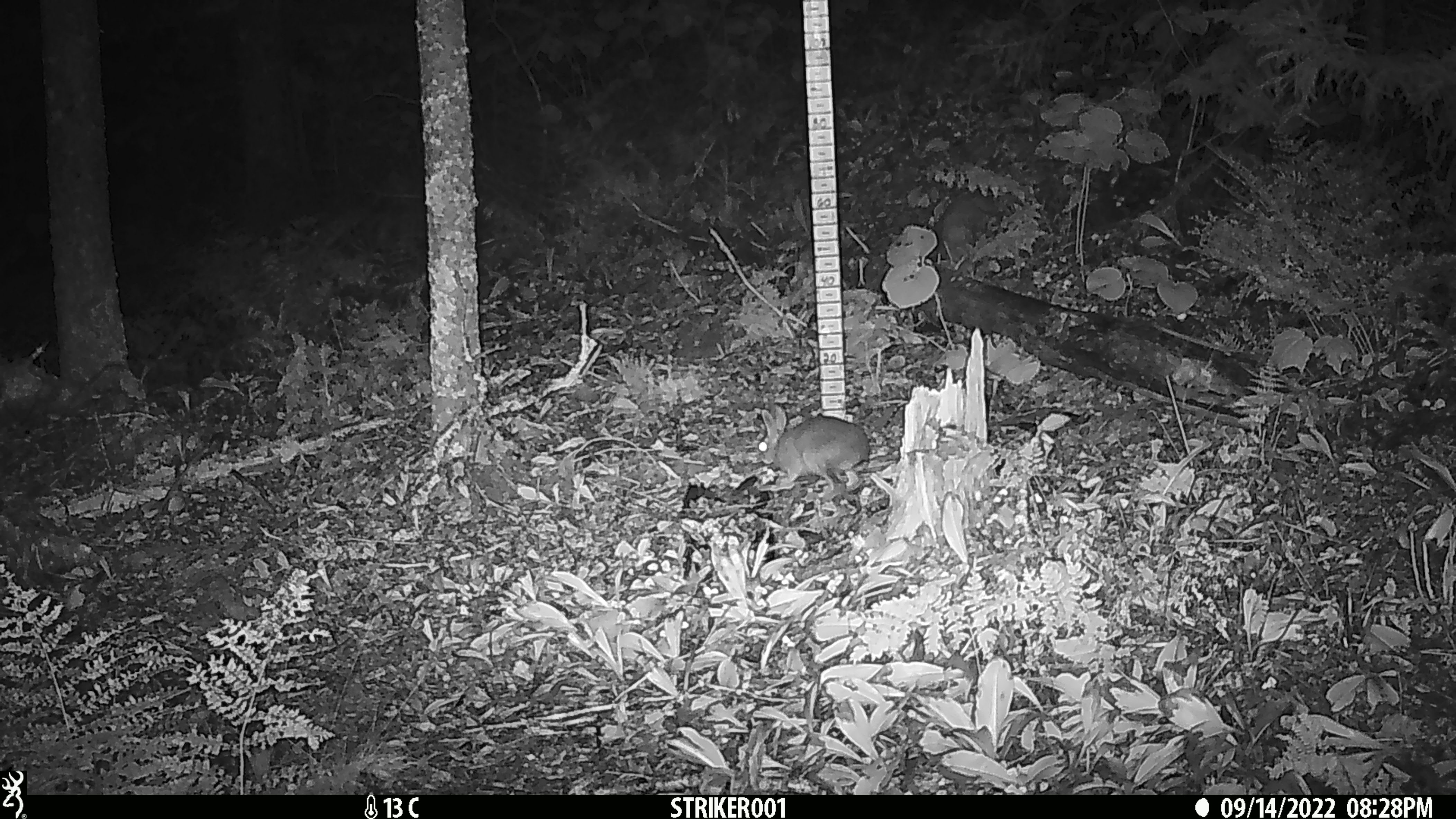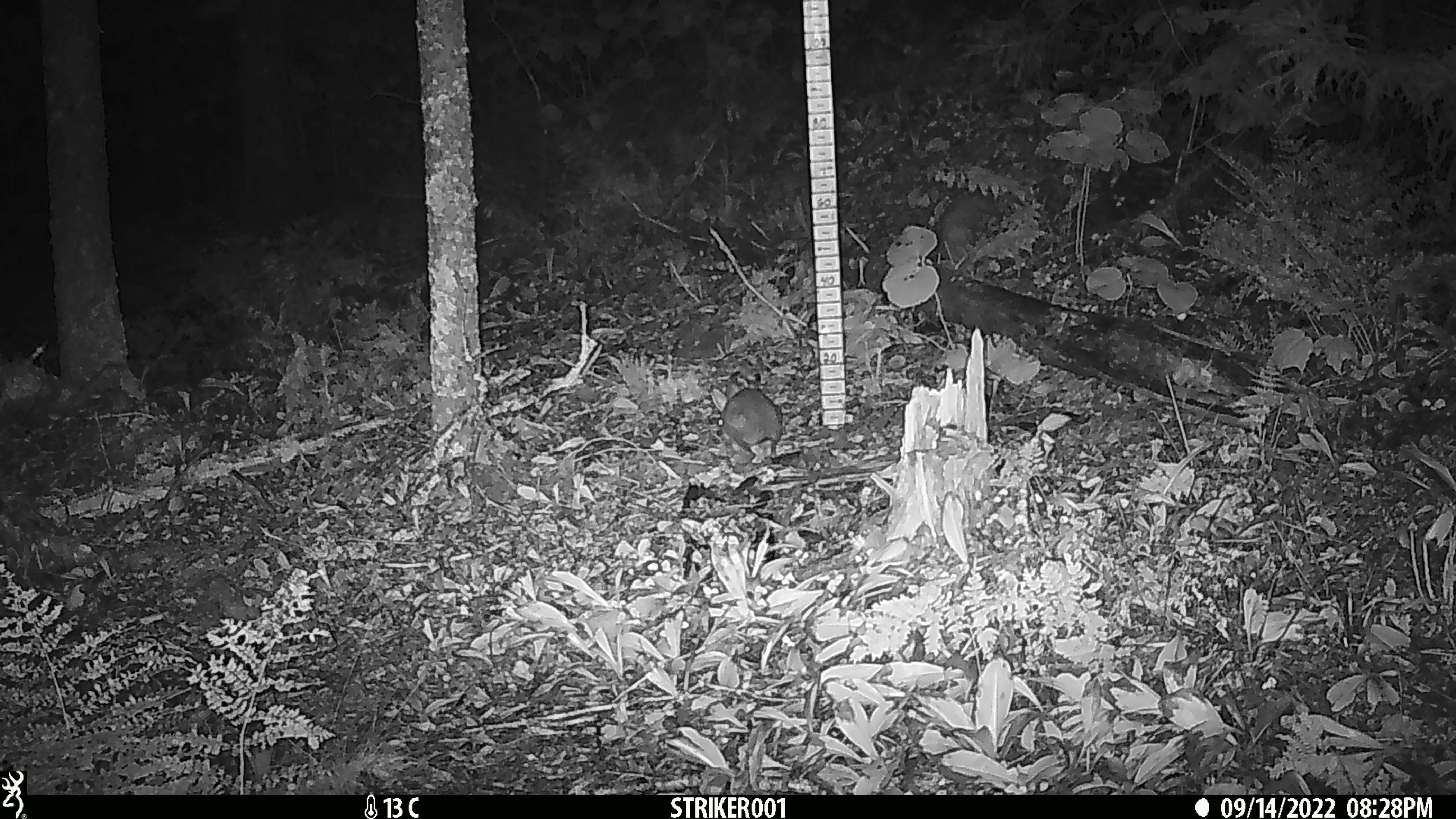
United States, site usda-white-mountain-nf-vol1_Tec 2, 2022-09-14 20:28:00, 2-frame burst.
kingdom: Animalia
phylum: Chordata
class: Mammalia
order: Lagomorpha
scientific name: Lagomorpha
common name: rabbit or hare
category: rabbit or hare sp.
Rabbit or hare sp. (rabbit or hare) (Lagomorpha).